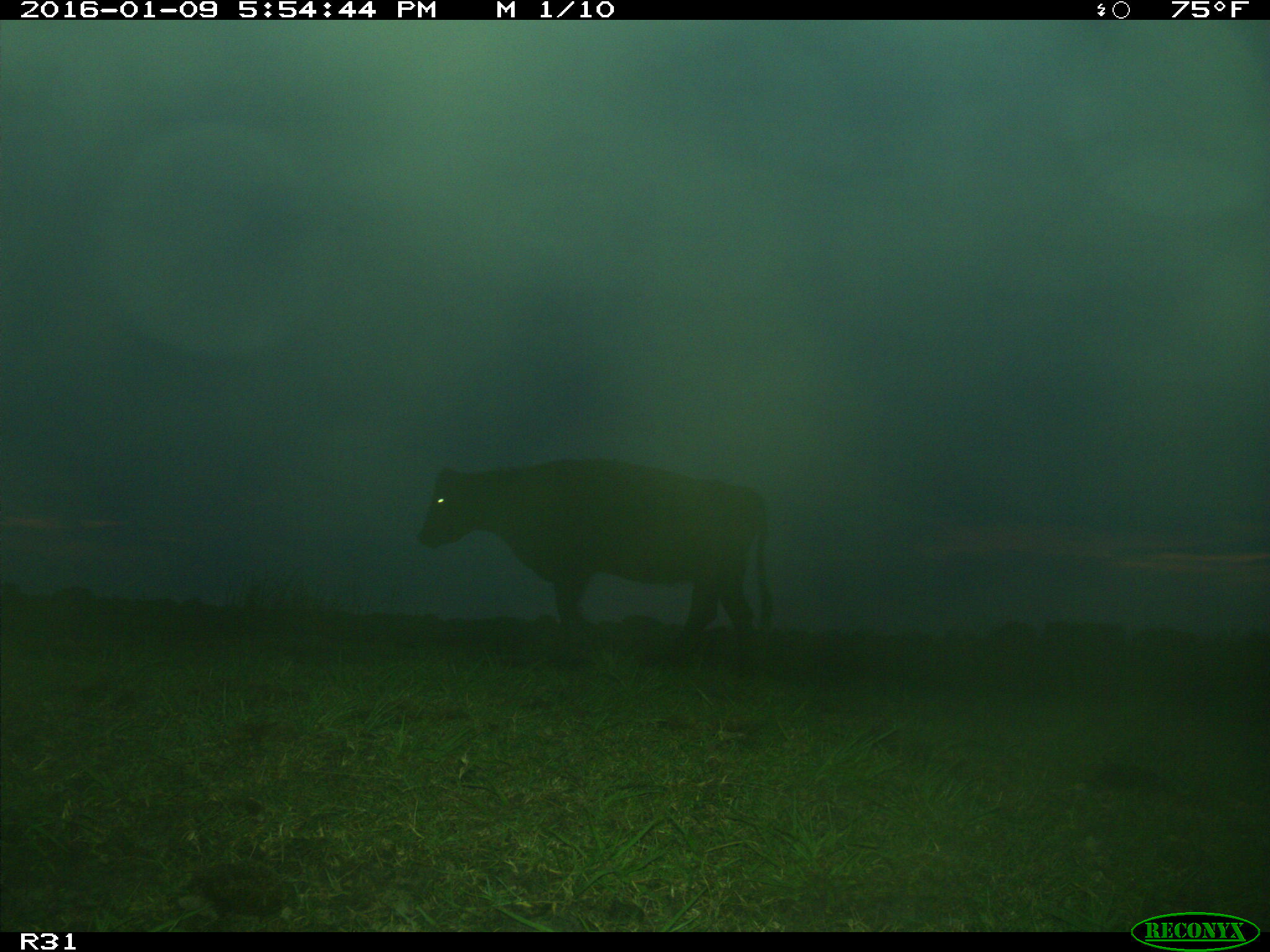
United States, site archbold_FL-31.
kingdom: Animalia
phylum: Chordata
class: Mammalia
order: Artiodactyla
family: Bovidae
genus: Bos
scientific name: Bos taurus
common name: domestic cow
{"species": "Bos taurus (domestic cow)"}